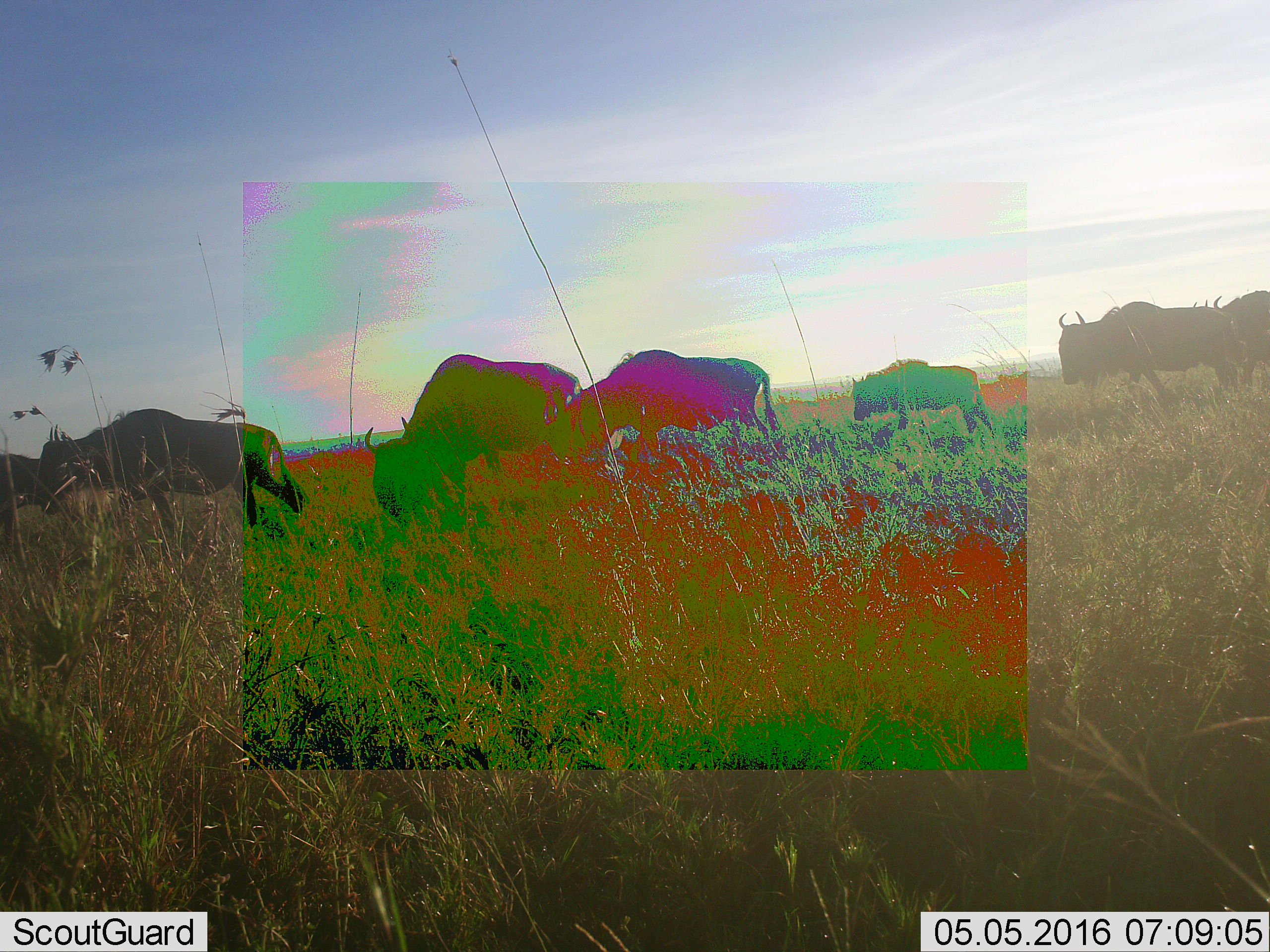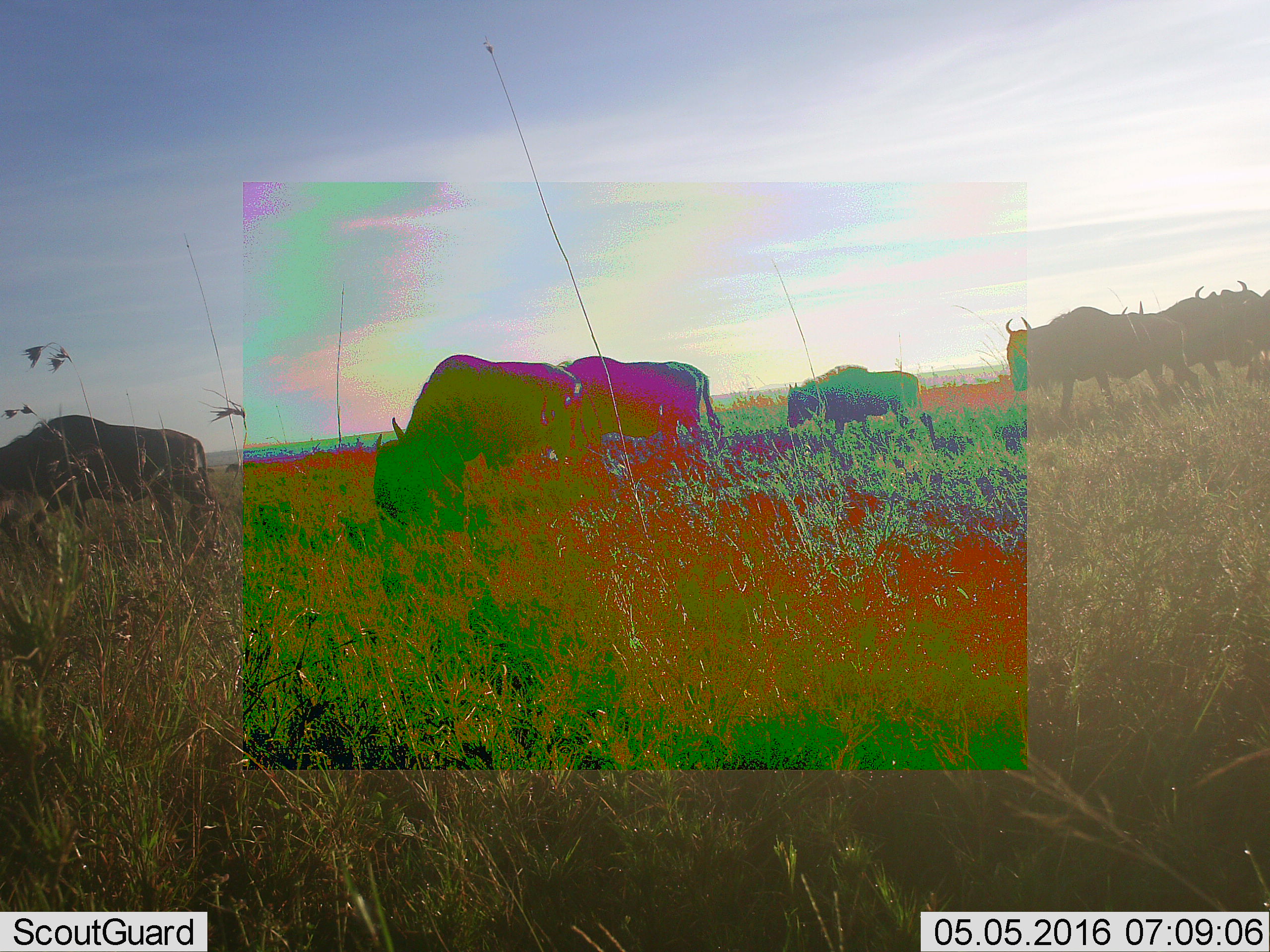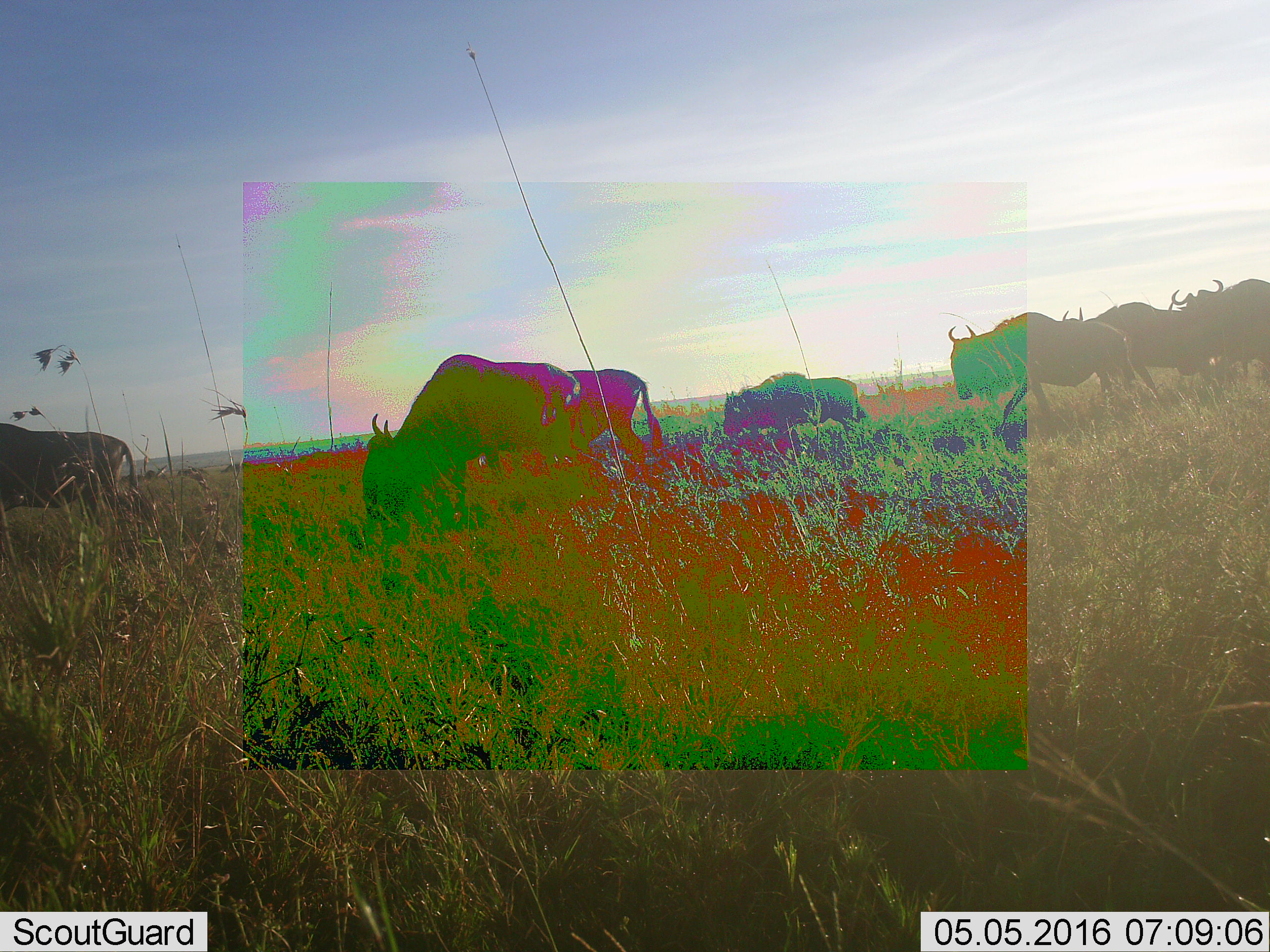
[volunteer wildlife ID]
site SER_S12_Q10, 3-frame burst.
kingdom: Animalia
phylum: Chordata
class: Mammalia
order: Artiodactyla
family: Bovidae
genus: Connochaetes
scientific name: Connochaetes taurinus taurinus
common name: blue wildebeest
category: wildebeestblue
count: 9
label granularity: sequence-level